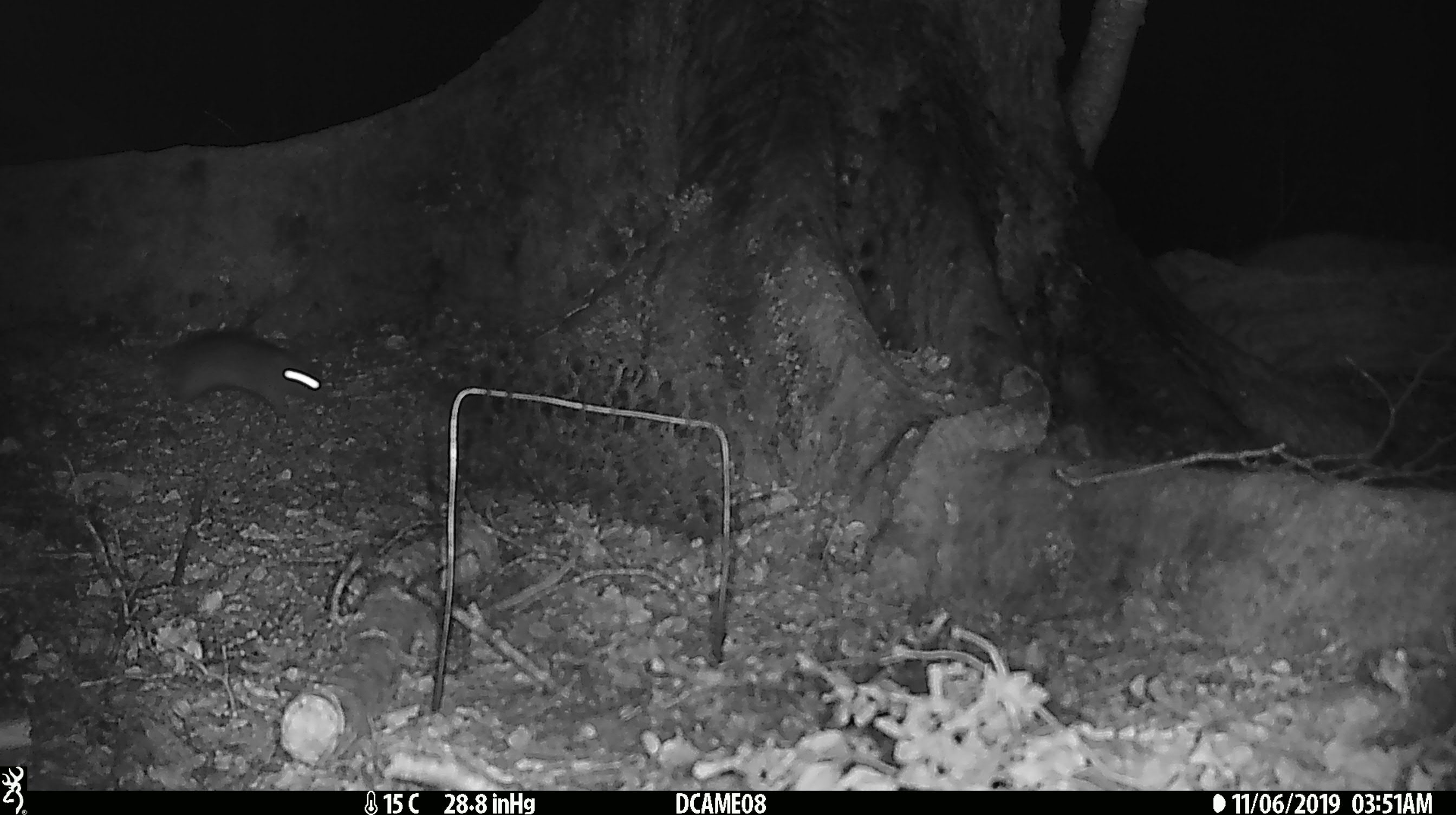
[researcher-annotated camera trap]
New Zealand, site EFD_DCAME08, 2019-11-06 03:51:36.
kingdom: Animalia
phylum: Chordata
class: Mammalia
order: Rodentia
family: Muridae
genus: Rattus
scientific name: Rattus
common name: rat